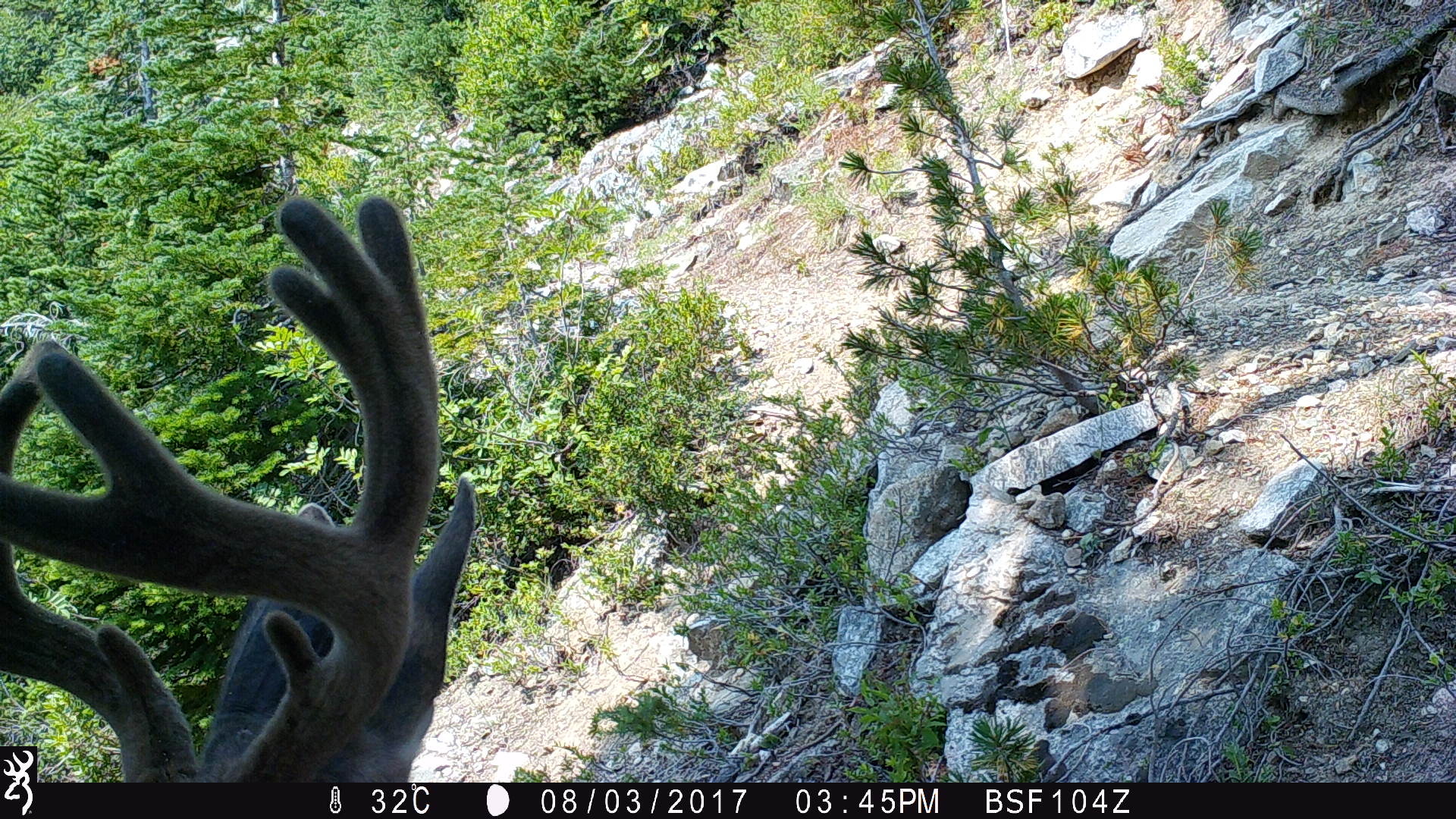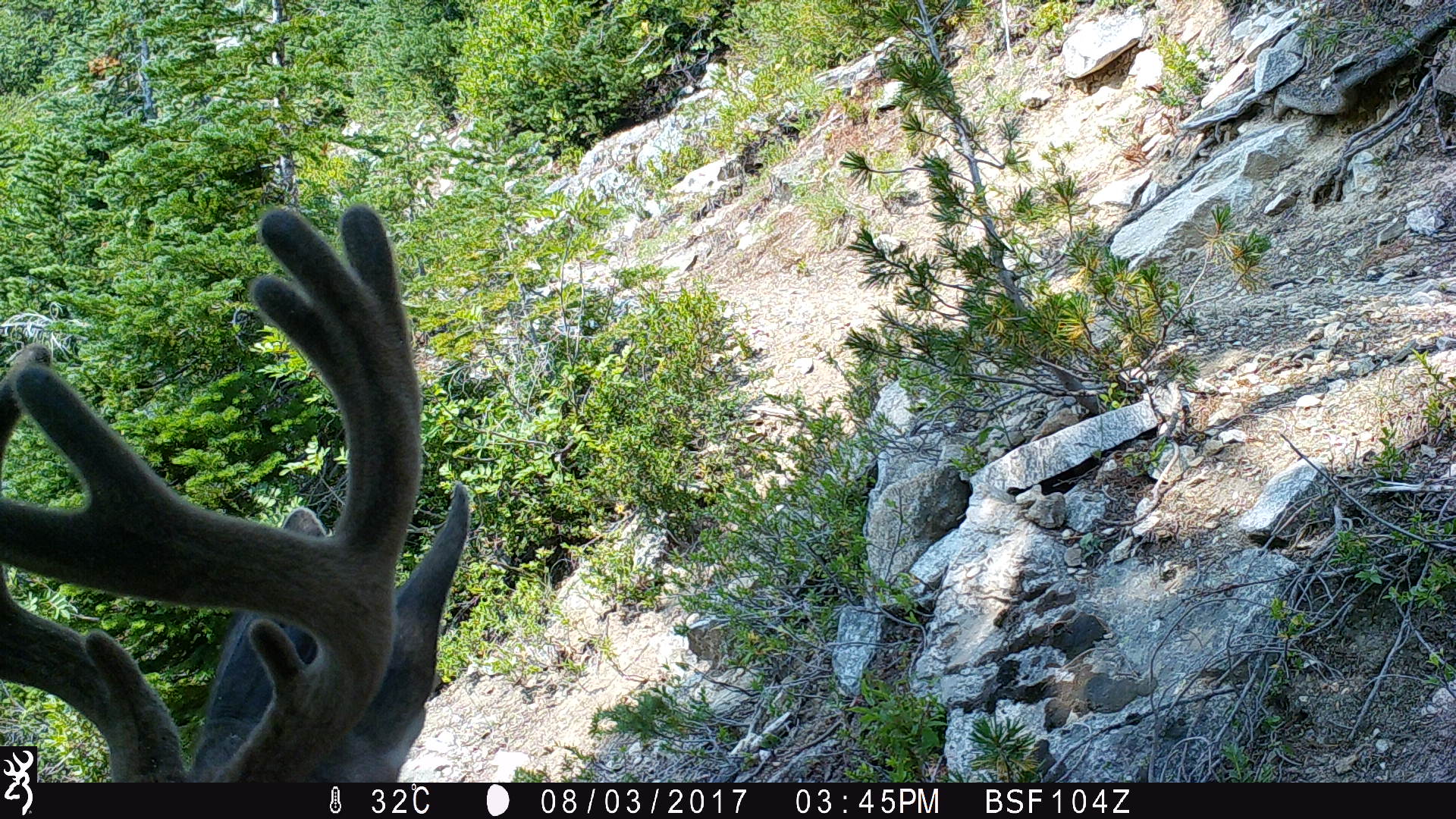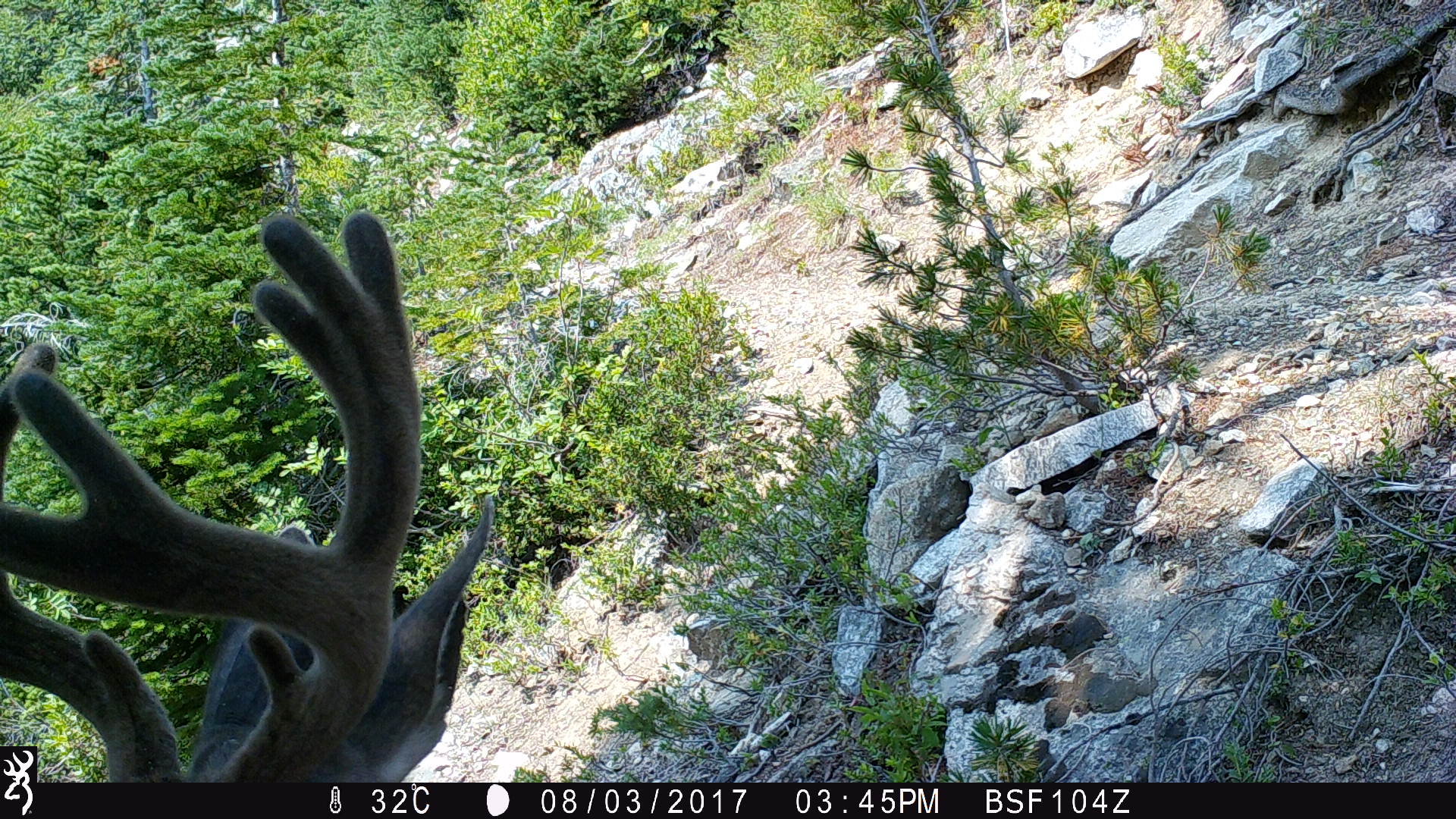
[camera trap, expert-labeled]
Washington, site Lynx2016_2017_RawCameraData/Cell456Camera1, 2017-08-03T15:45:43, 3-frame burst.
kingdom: Animalia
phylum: Chordata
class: Mammalia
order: Artiodactyla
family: Cervidae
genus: Odocoileus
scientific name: Odocoileus hemionus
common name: mule deer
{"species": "Odocoileus hemionus (mule deer)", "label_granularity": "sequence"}